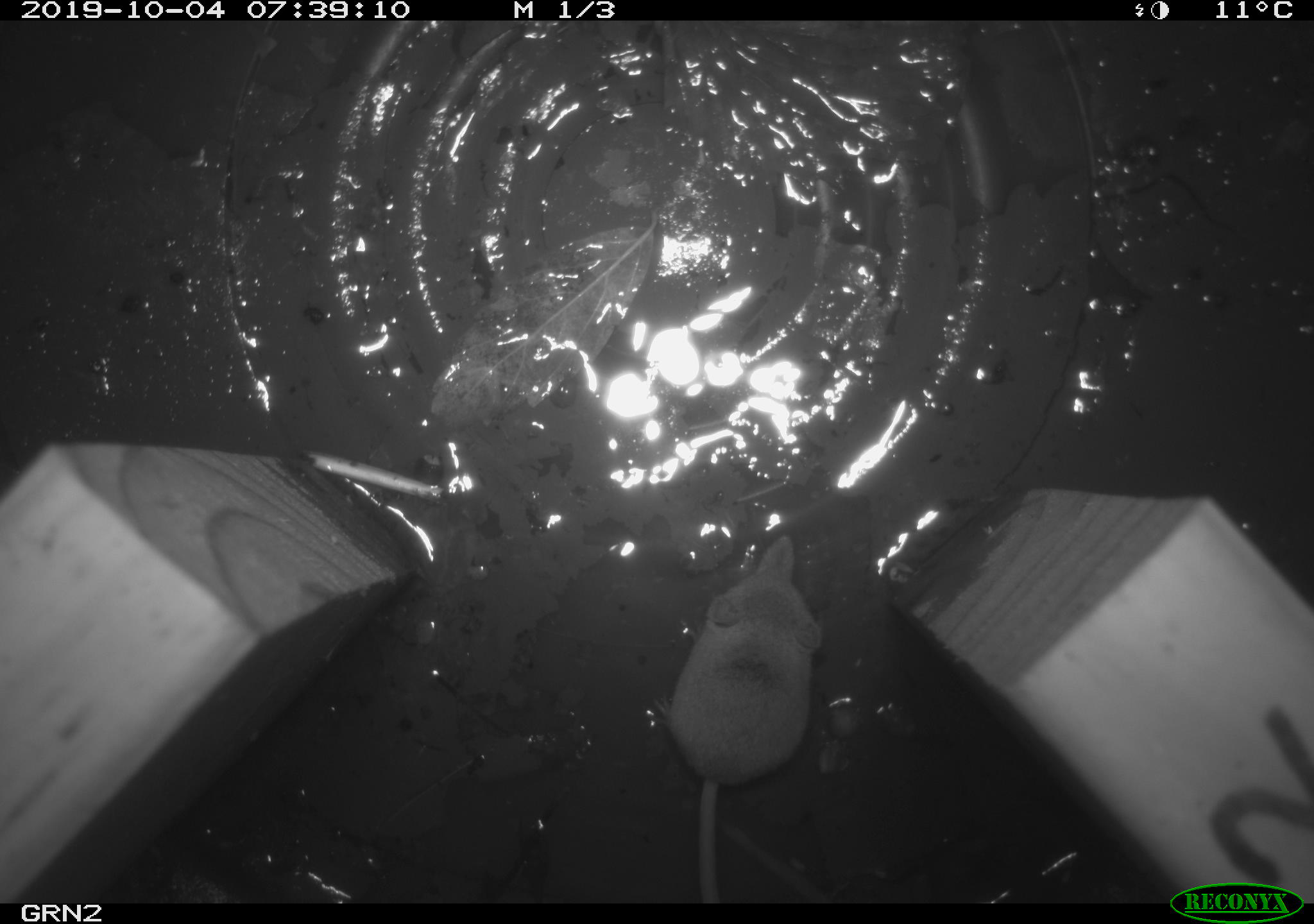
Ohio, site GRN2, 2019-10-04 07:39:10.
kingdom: Animalia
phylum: Chordata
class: Mammalia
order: Eulipotyphla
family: Soricidae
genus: Sorex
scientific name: Sorex cinereus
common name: masked shrew